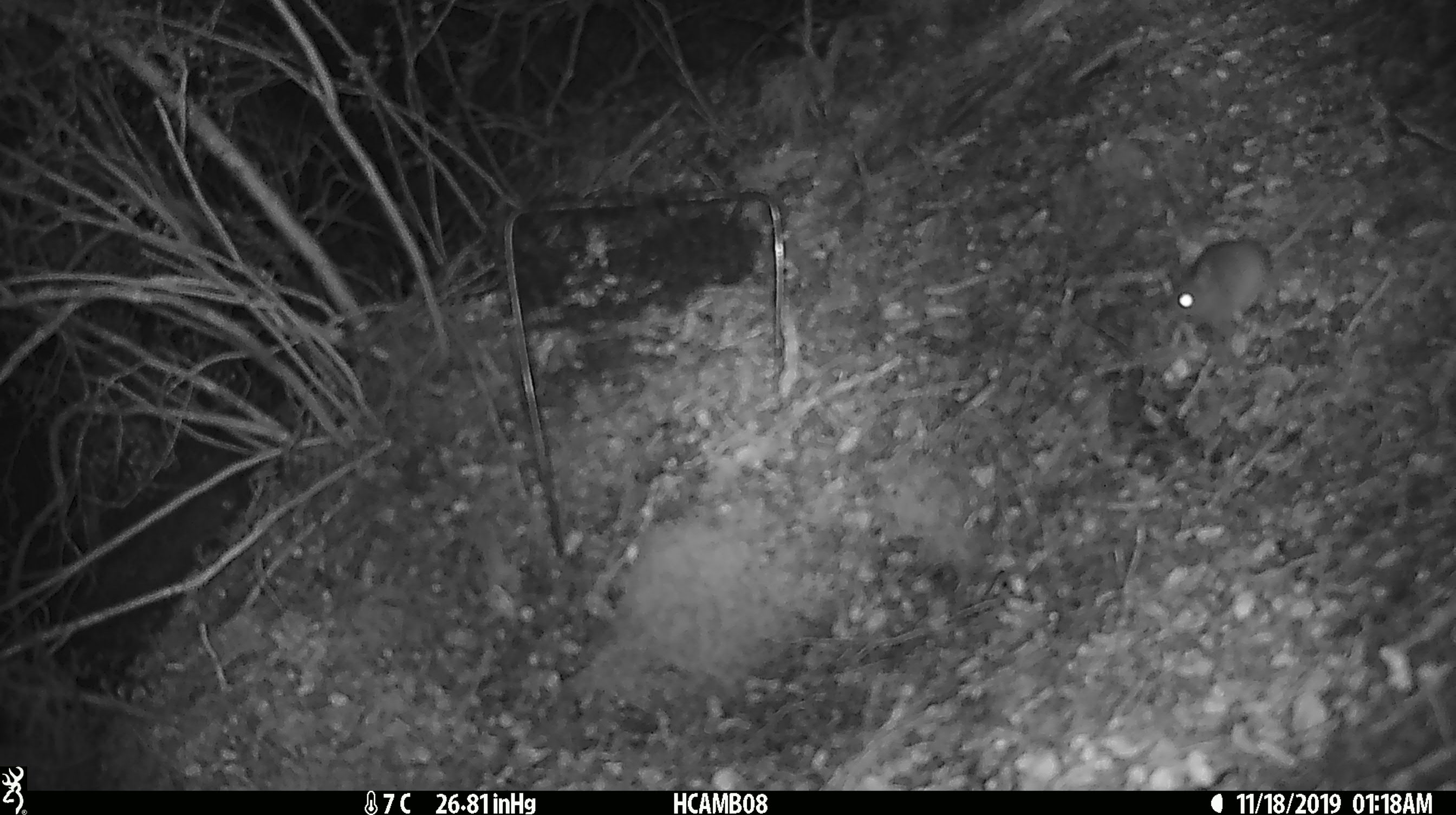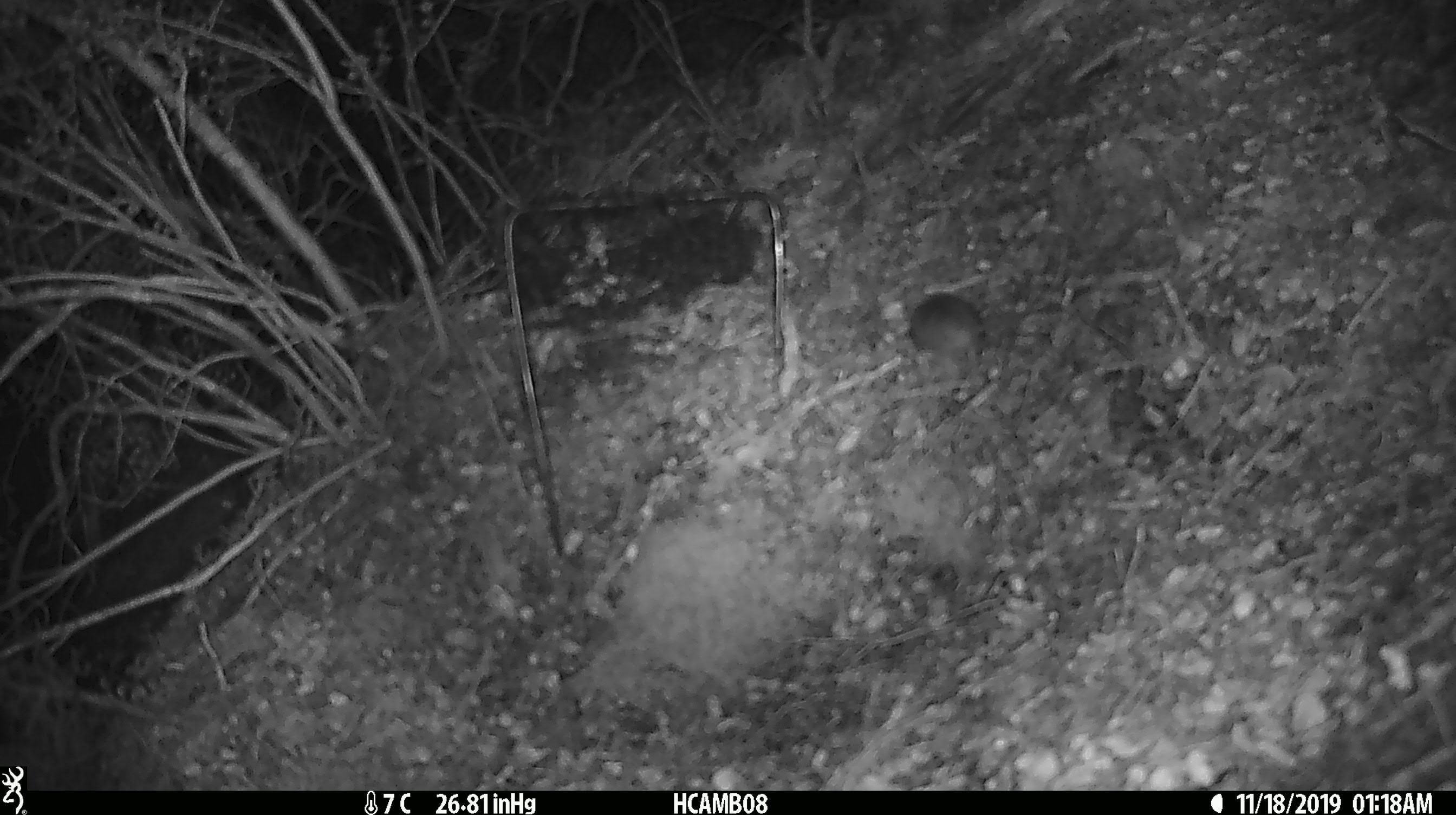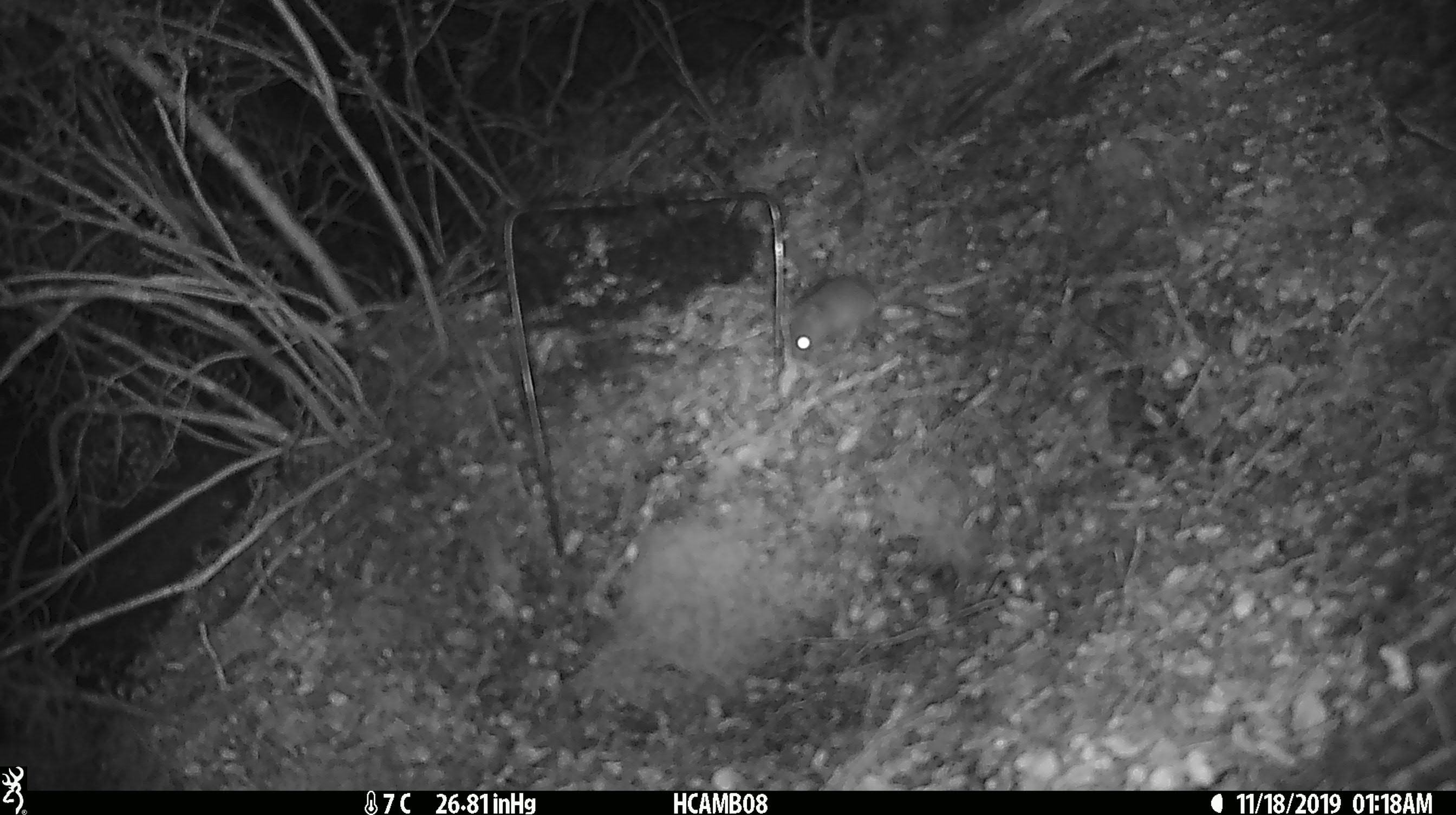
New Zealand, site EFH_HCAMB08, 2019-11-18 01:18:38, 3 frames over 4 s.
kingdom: Animalia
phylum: Chordata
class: Mammalia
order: Rodentia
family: Muridae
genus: Mus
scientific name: Mus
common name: mouse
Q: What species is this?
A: Mouse (Mus).